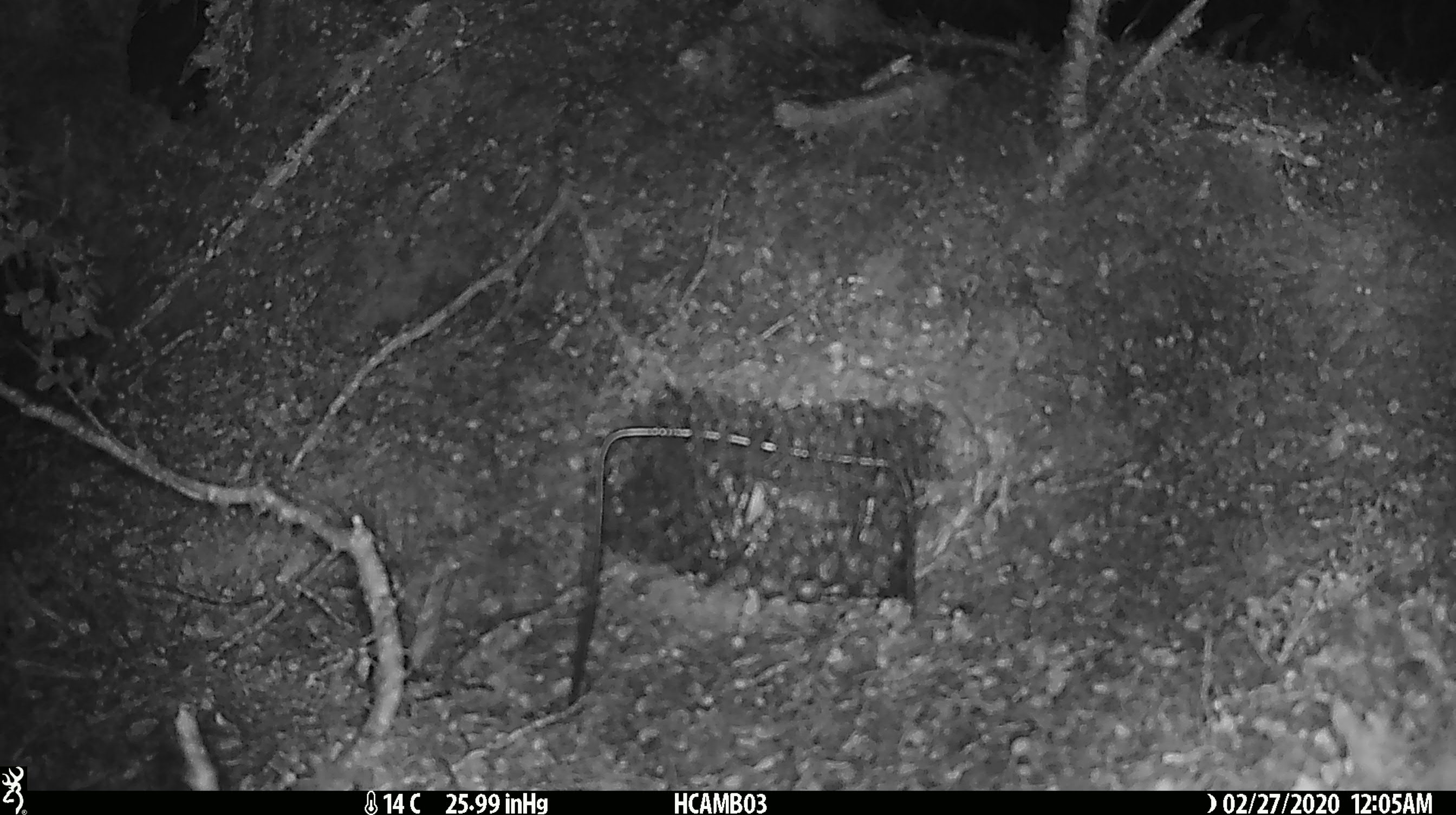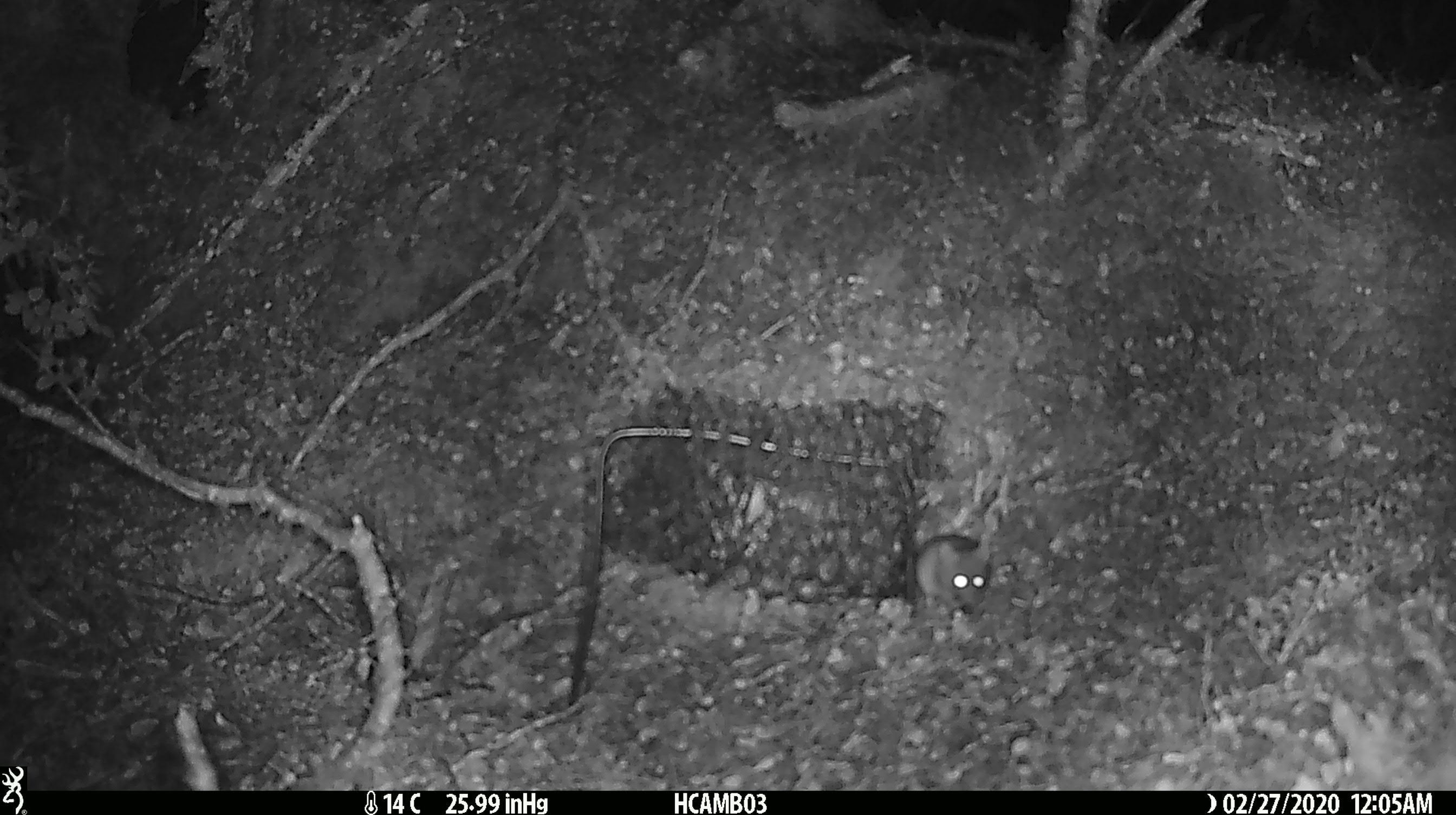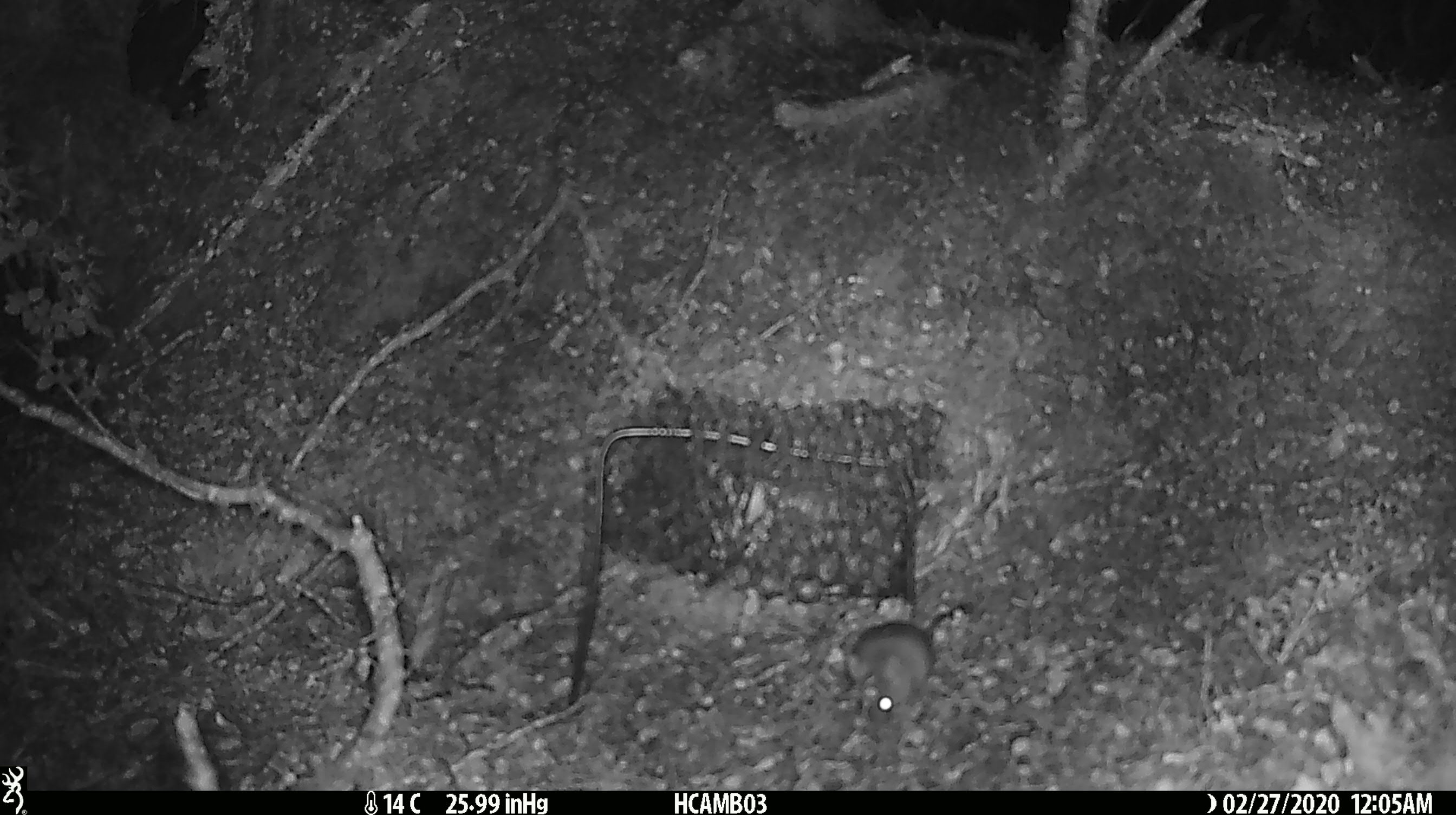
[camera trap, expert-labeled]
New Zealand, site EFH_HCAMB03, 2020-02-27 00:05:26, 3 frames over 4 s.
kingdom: Animalia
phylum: Chordata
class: Mammalia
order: Rodentia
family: Muridae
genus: Mus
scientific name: Mus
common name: mouse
Mouse (Mus).